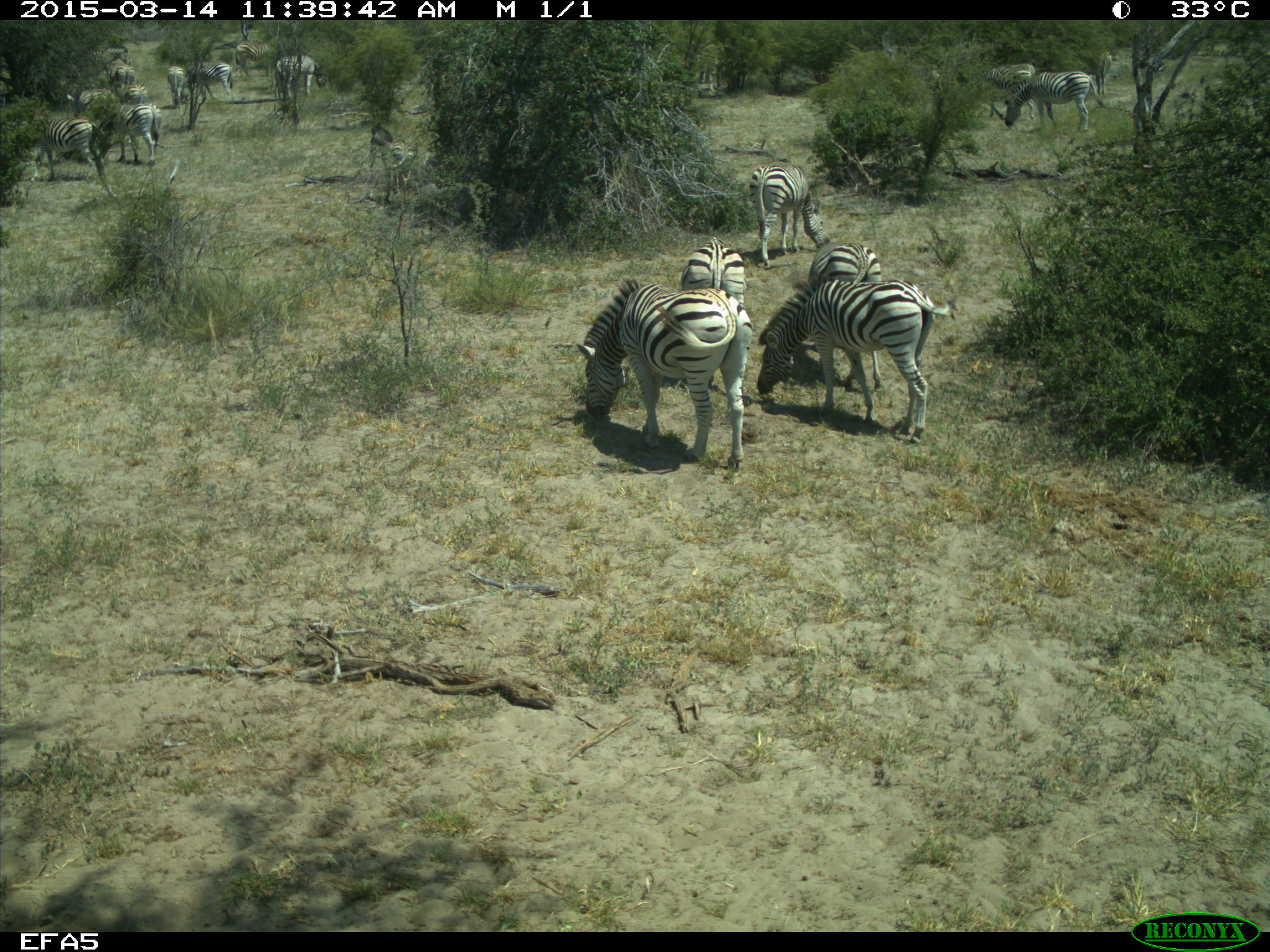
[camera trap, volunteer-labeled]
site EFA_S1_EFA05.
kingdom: Animalia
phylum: Chordata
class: Mammalia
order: Perissodactyla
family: Equidae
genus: Equus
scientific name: Equus quagga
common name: plains zebra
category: zebraplains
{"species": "zebraplains (plains zebra) (Equus quagga)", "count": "11-50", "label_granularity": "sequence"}